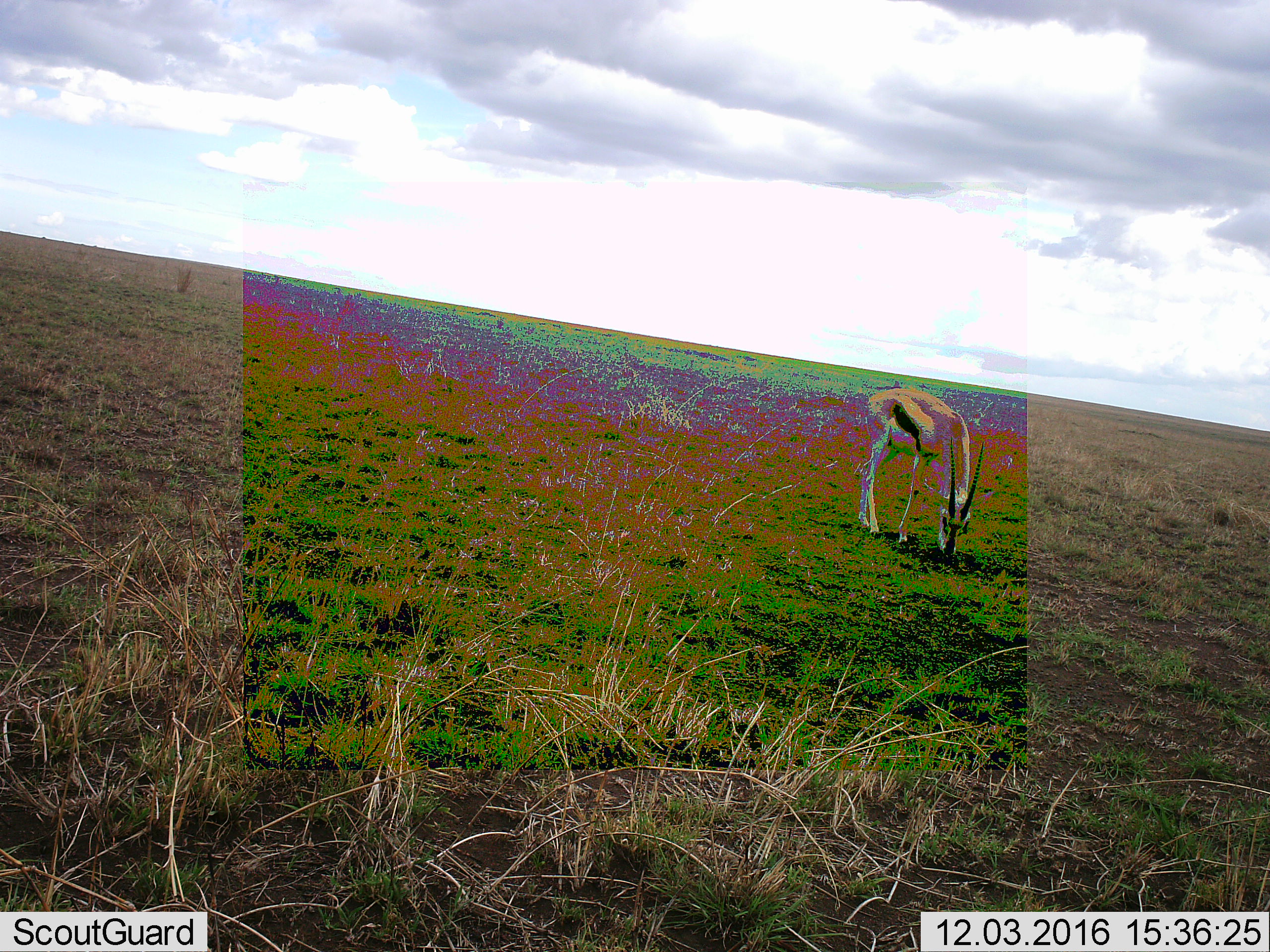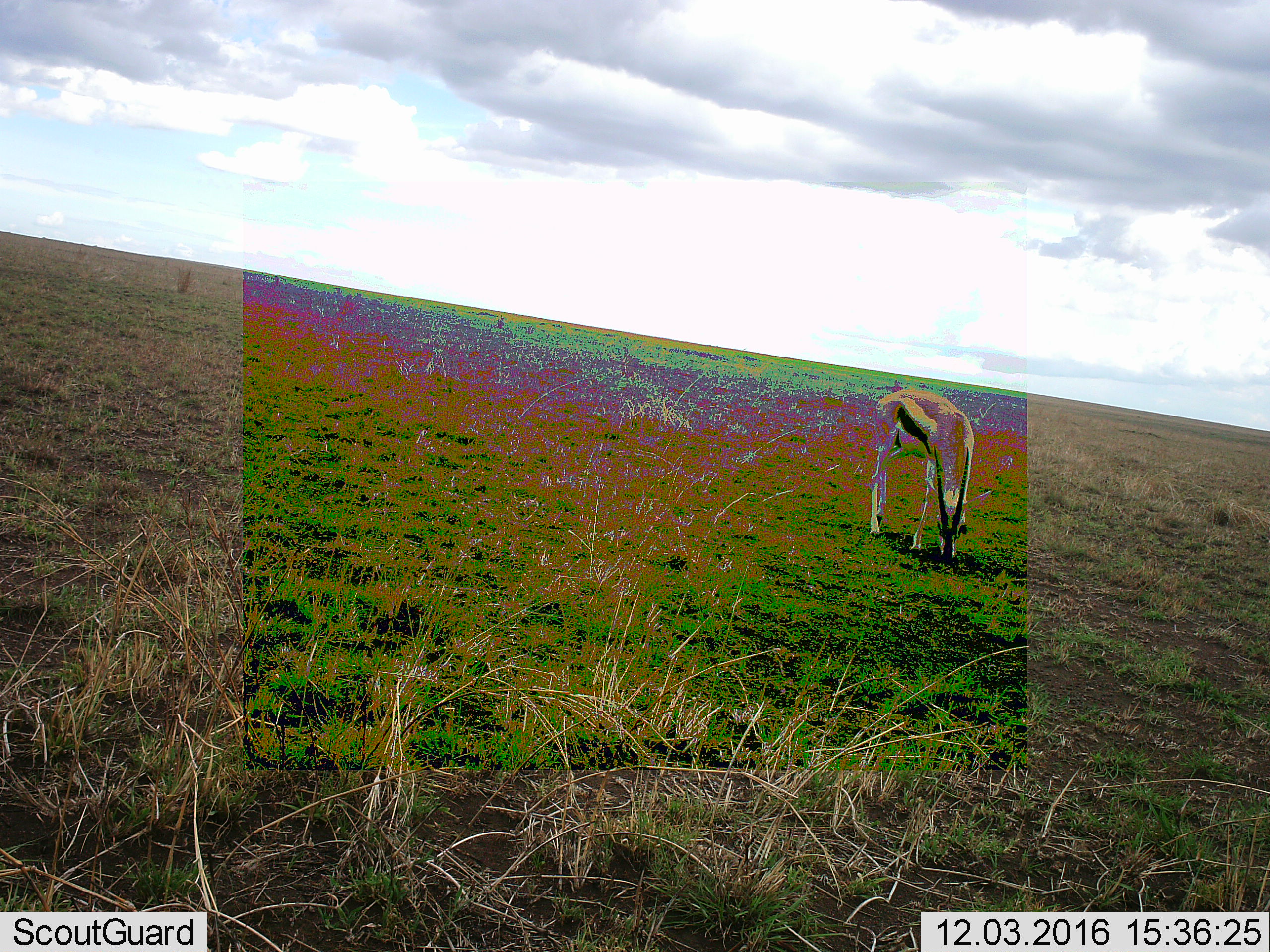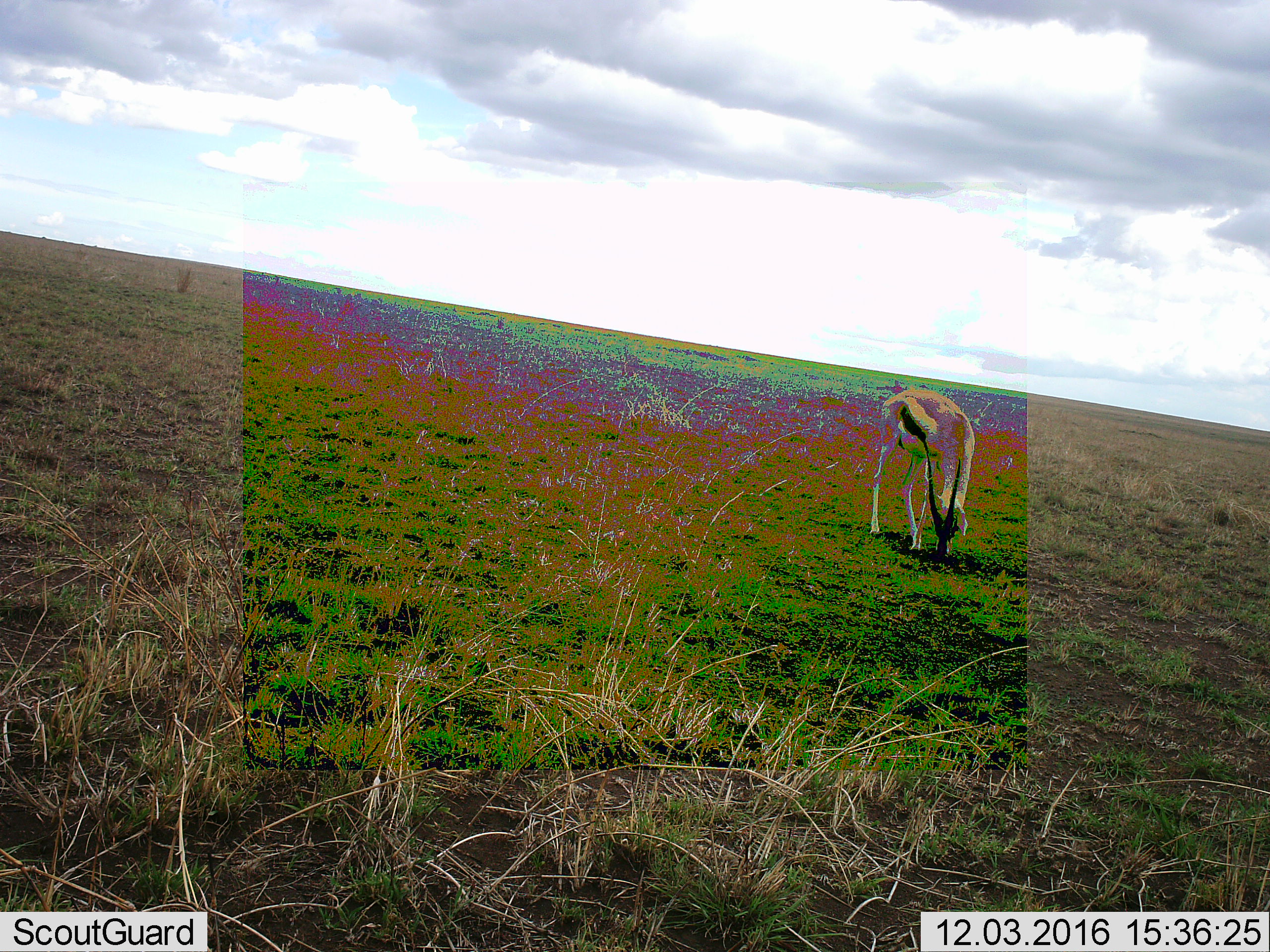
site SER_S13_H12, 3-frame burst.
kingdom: Animalia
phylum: Chordata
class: Mammalia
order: Artiodactyla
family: Bovidae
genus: Eudorcas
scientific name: Eudorcas thomsonii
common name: thomson's gazelle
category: gazellethomsons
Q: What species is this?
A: Gazellethomsons (thomson's gazelle) (Eudorcas thomsonii).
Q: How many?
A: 1.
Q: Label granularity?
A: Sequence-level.